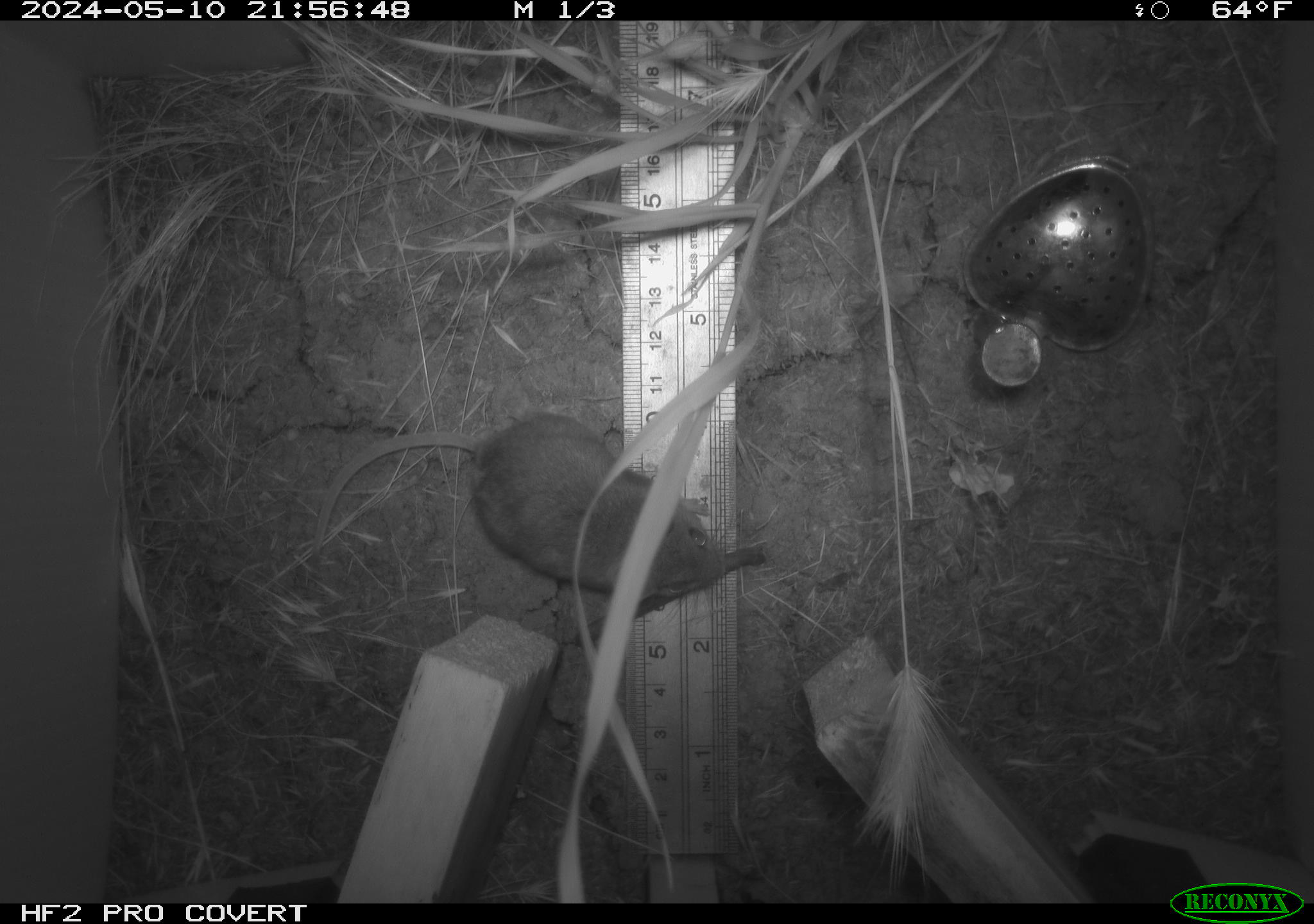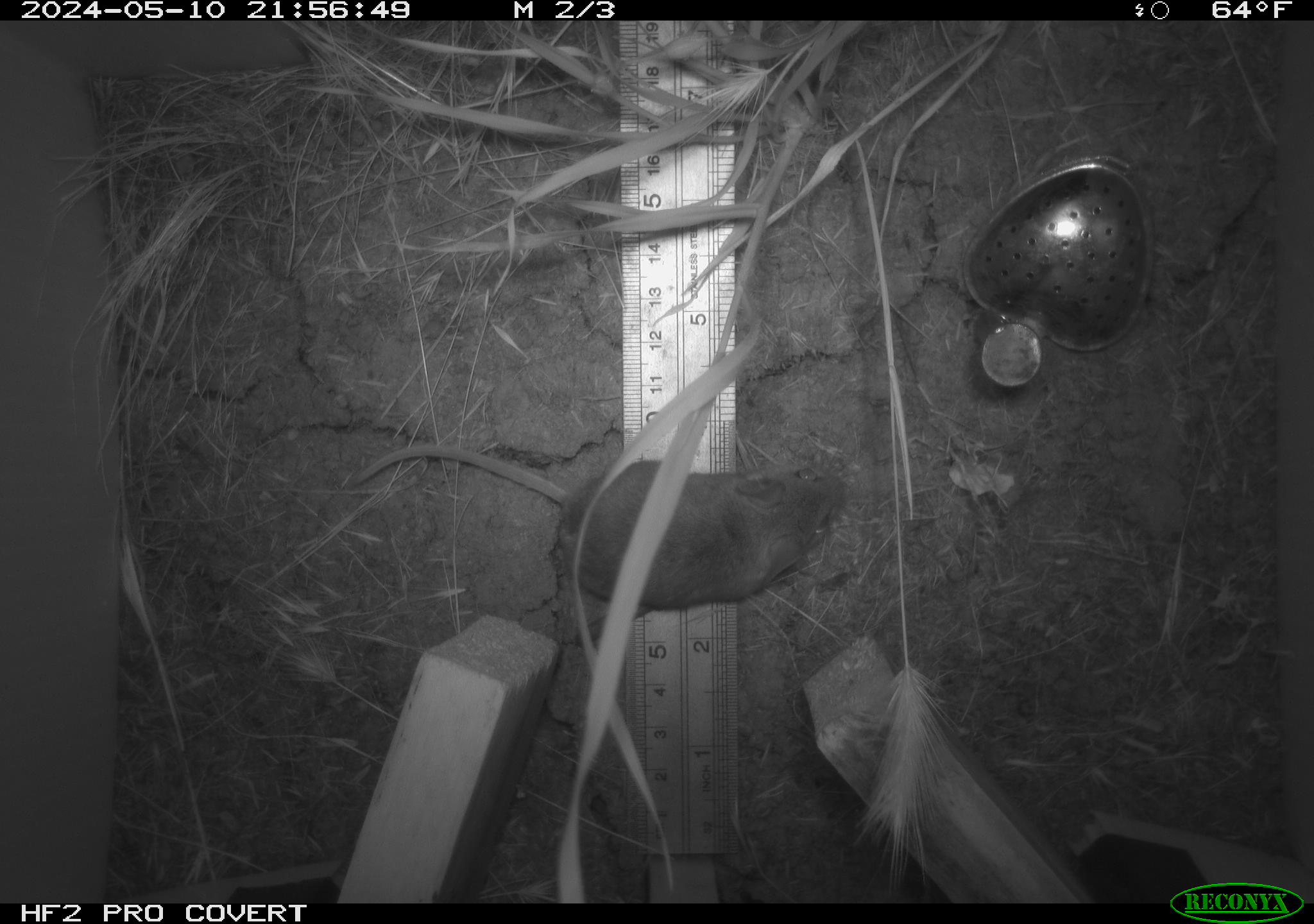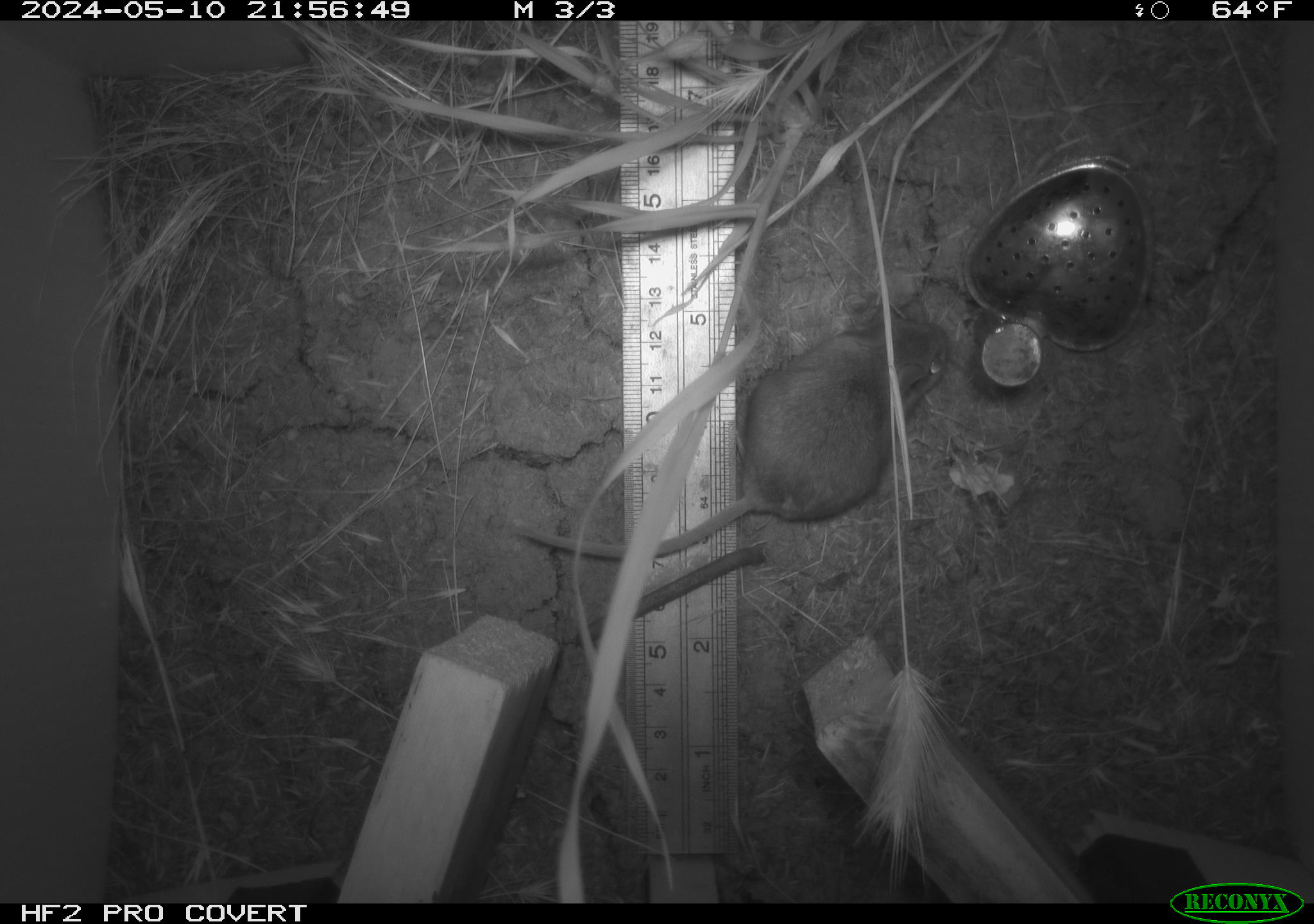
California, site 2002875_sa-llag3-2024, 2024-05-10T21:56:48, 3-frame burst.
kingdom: Animalia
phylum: Chordata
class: Mammalia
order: Rodentia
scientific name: Rodentia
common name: rodent